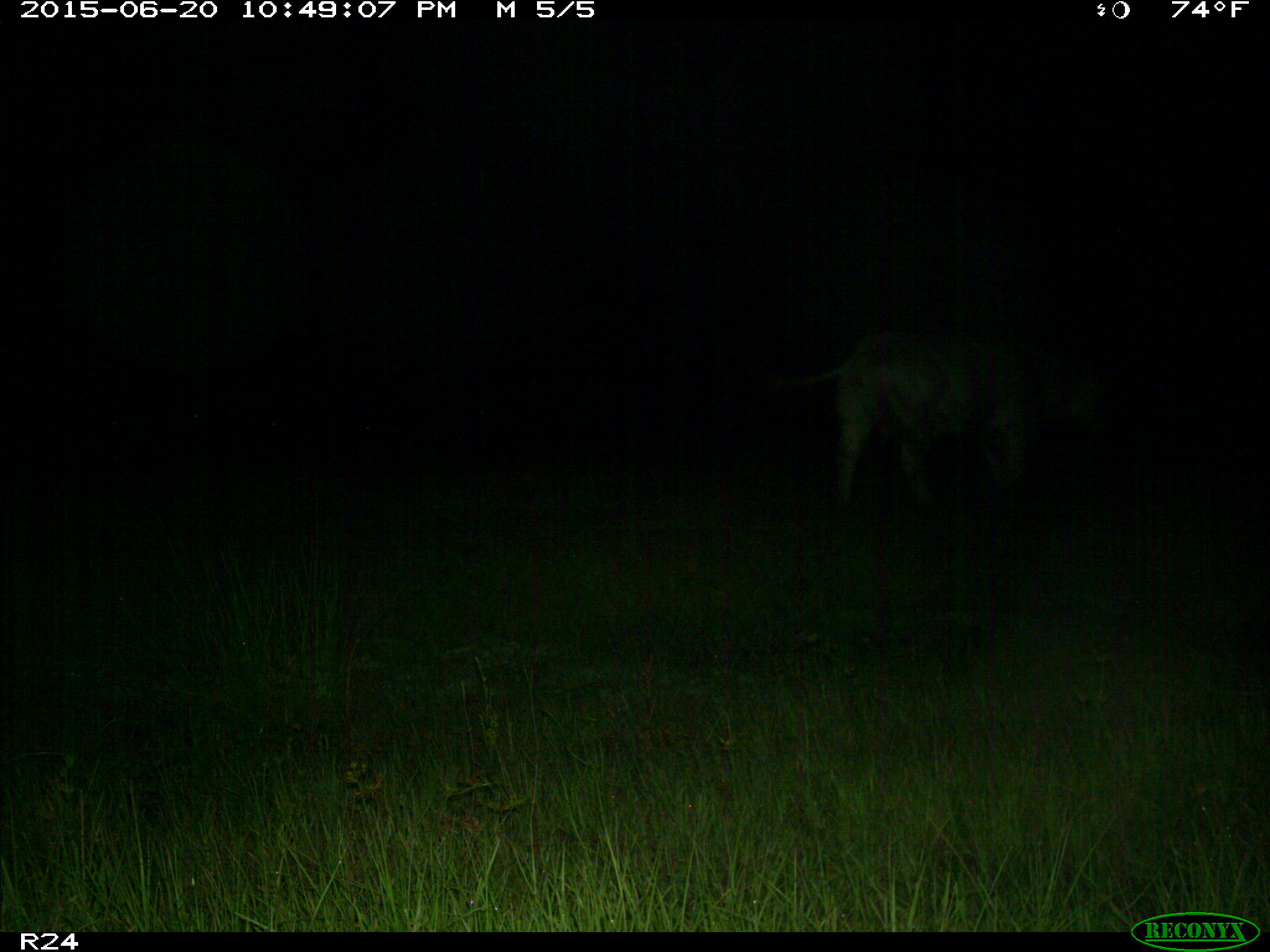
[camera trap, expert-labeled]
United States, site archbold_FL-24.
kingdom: Animalia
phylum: Chordata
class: Mammalia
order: Artiodactyla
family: Bovidae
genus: Bos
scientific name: Bos taurus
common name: domestic cow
Bos taurus (domestic cow).